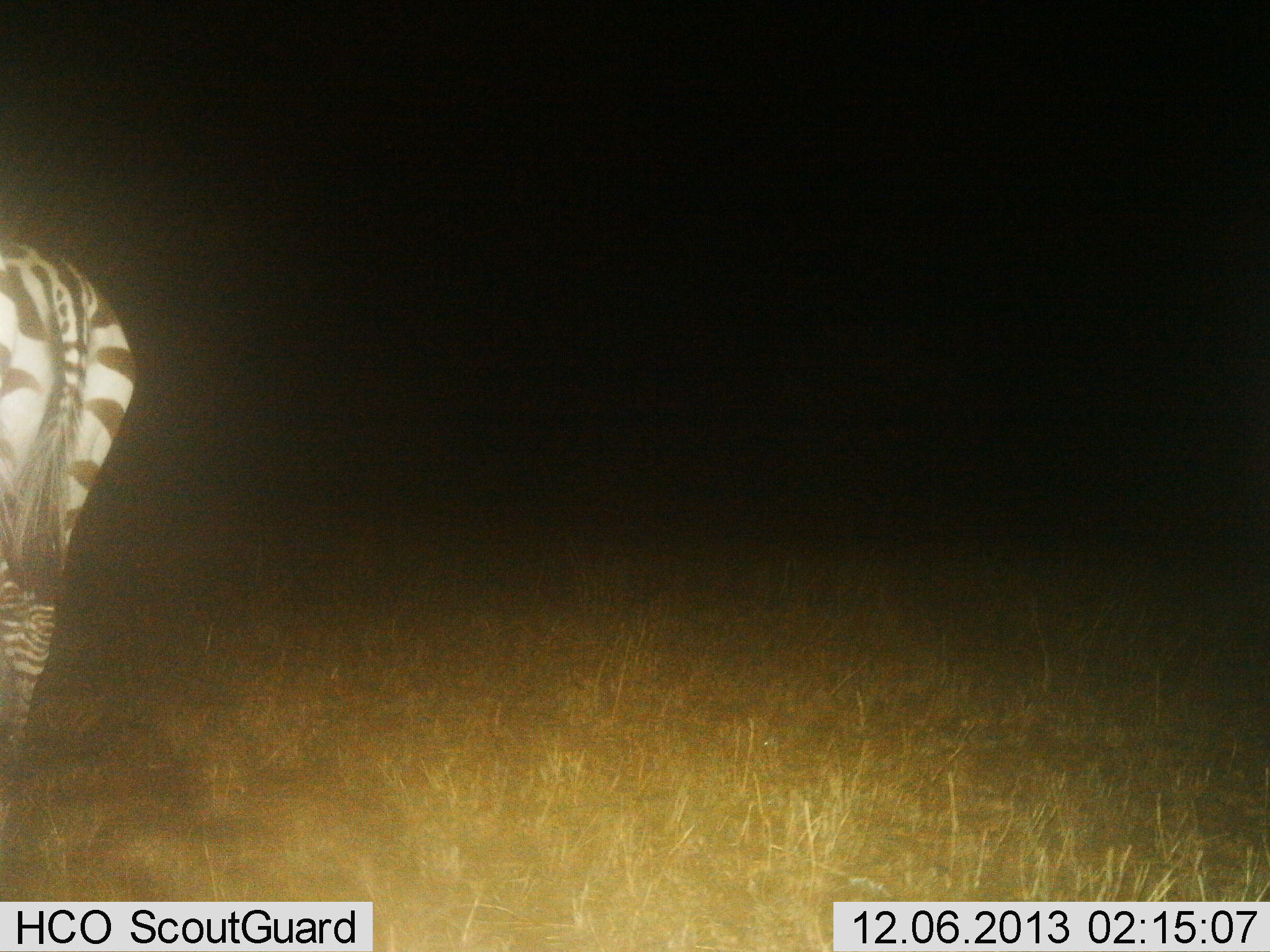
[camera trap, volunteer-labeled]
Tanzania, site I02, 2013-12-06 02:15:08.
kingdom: Animalia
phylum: Chordata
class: Mammalia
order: Perissodactyla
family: Equidae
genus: Equus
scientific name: Equus quagga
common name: plains zebra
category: zebra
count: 1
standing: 90%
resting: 10%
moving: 0%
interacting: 0%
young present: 0%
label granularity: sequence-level